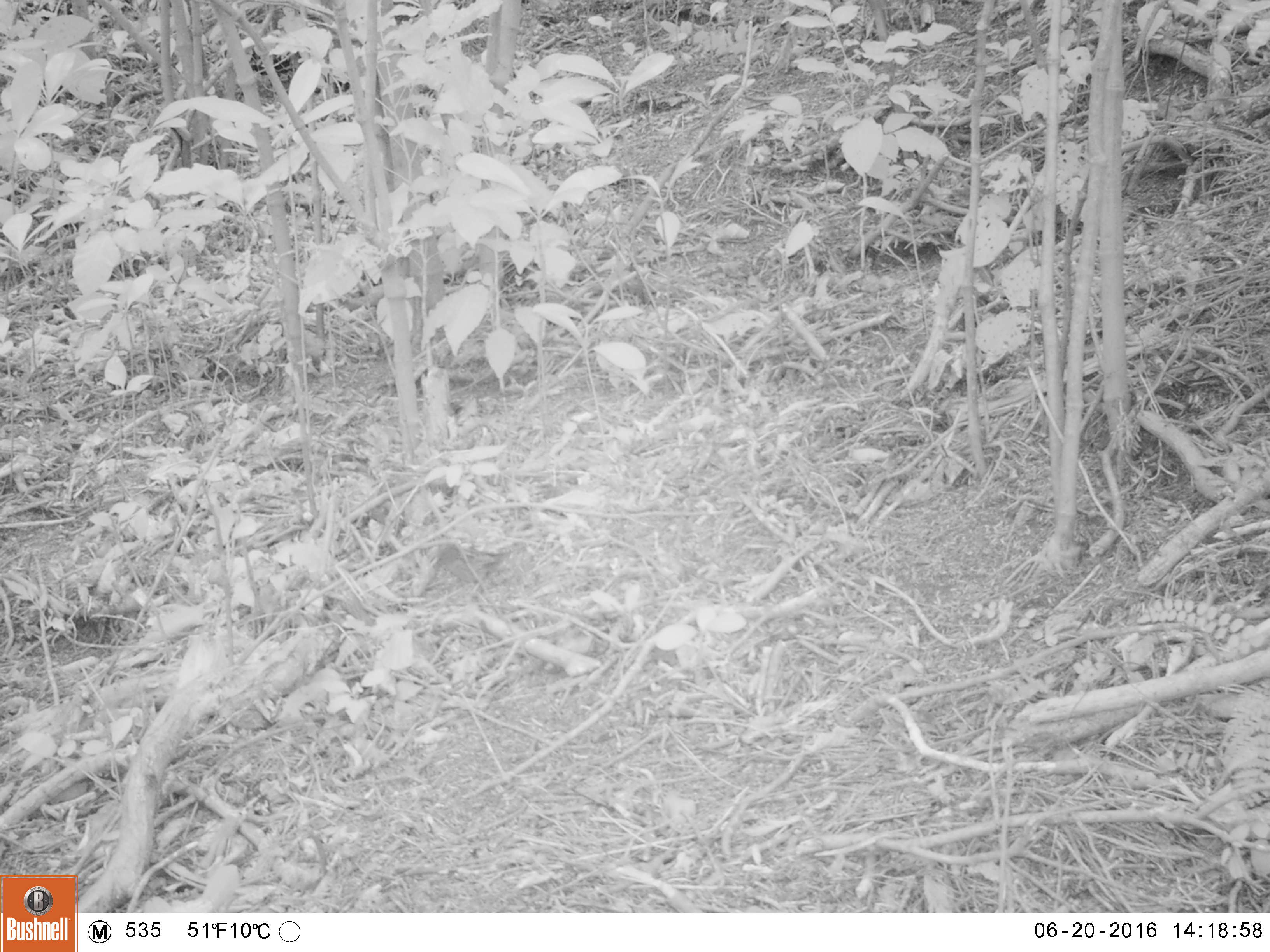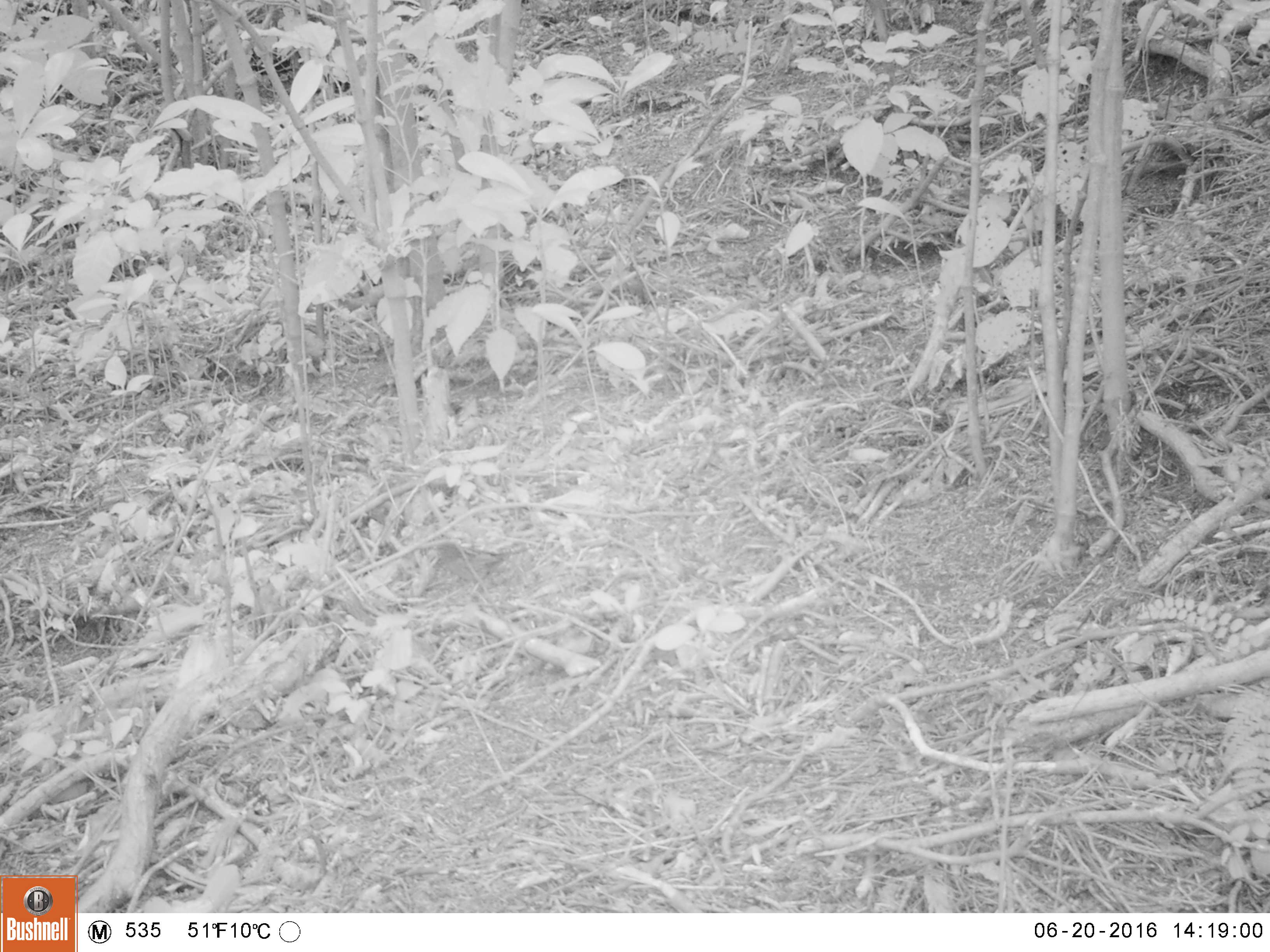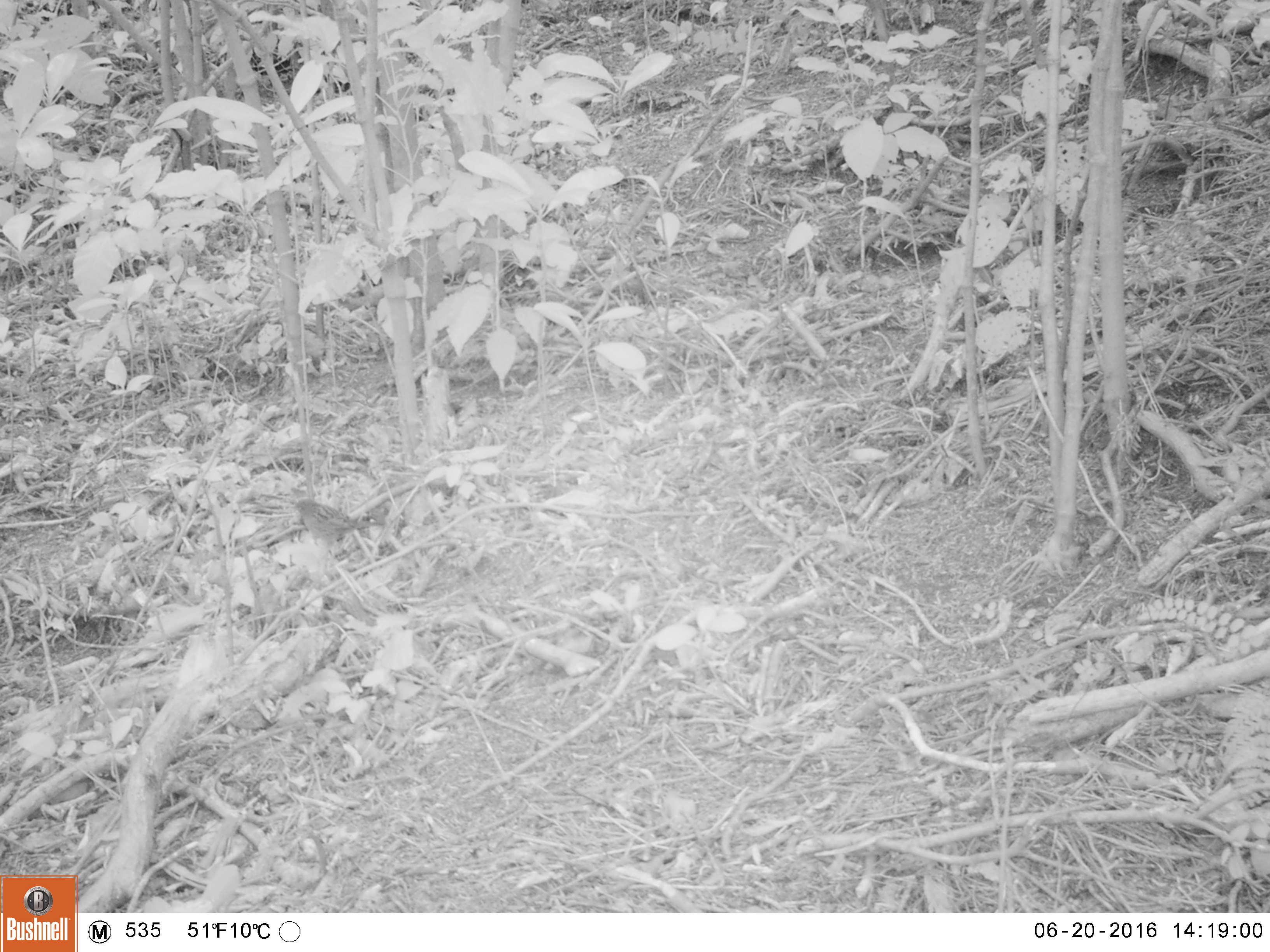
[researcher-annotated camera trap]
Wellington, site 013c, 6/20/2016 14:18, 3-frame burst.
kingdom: Animalia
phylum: Chordata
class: Aves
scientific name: Aves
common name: bird